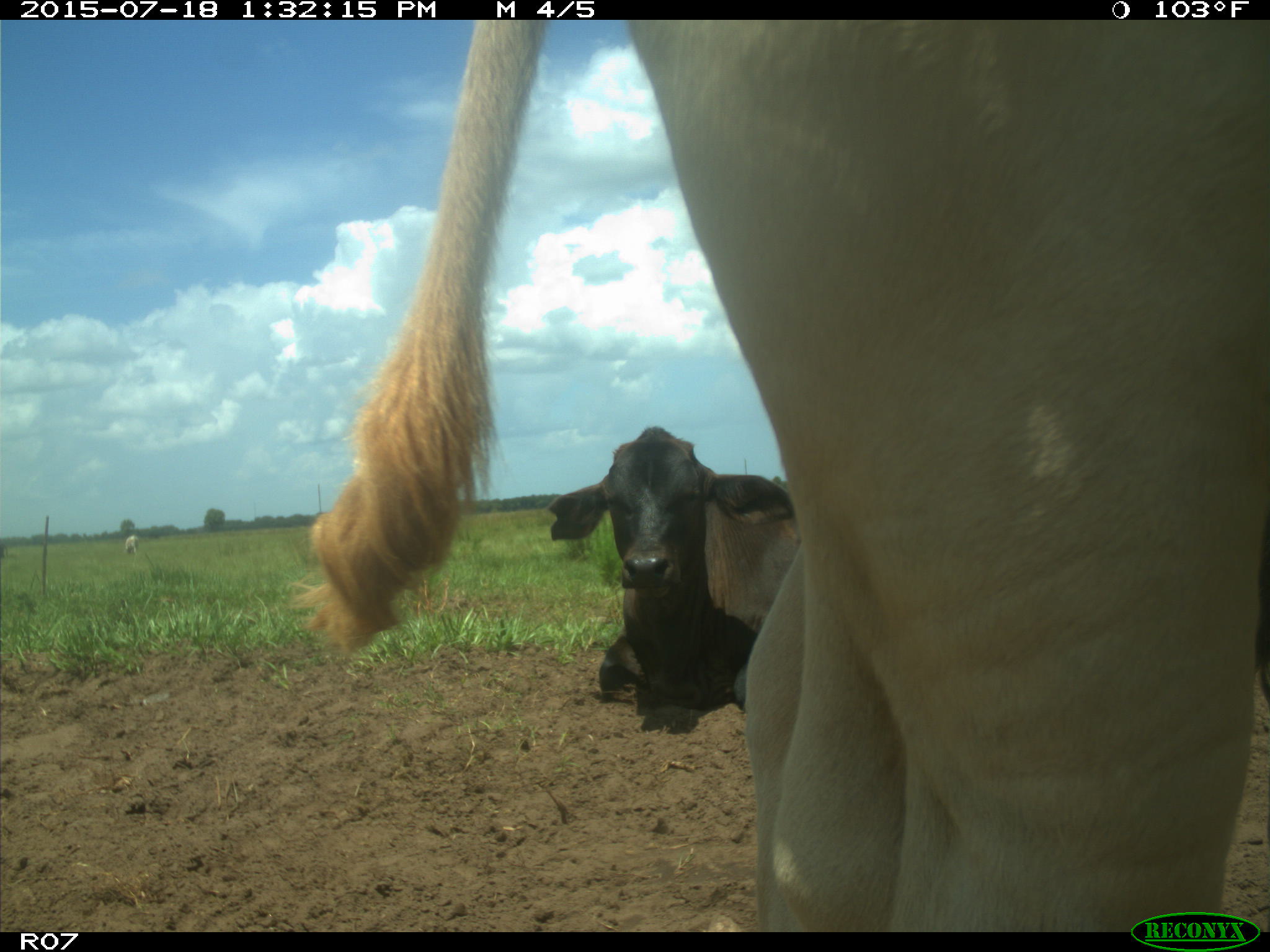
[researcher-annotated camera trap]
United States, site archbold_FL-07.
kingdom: Animalia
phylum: Chordata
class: Mammalia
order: Artiodactyla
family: Bovidae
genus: Bos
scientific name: Bos taurus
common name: domestic cow